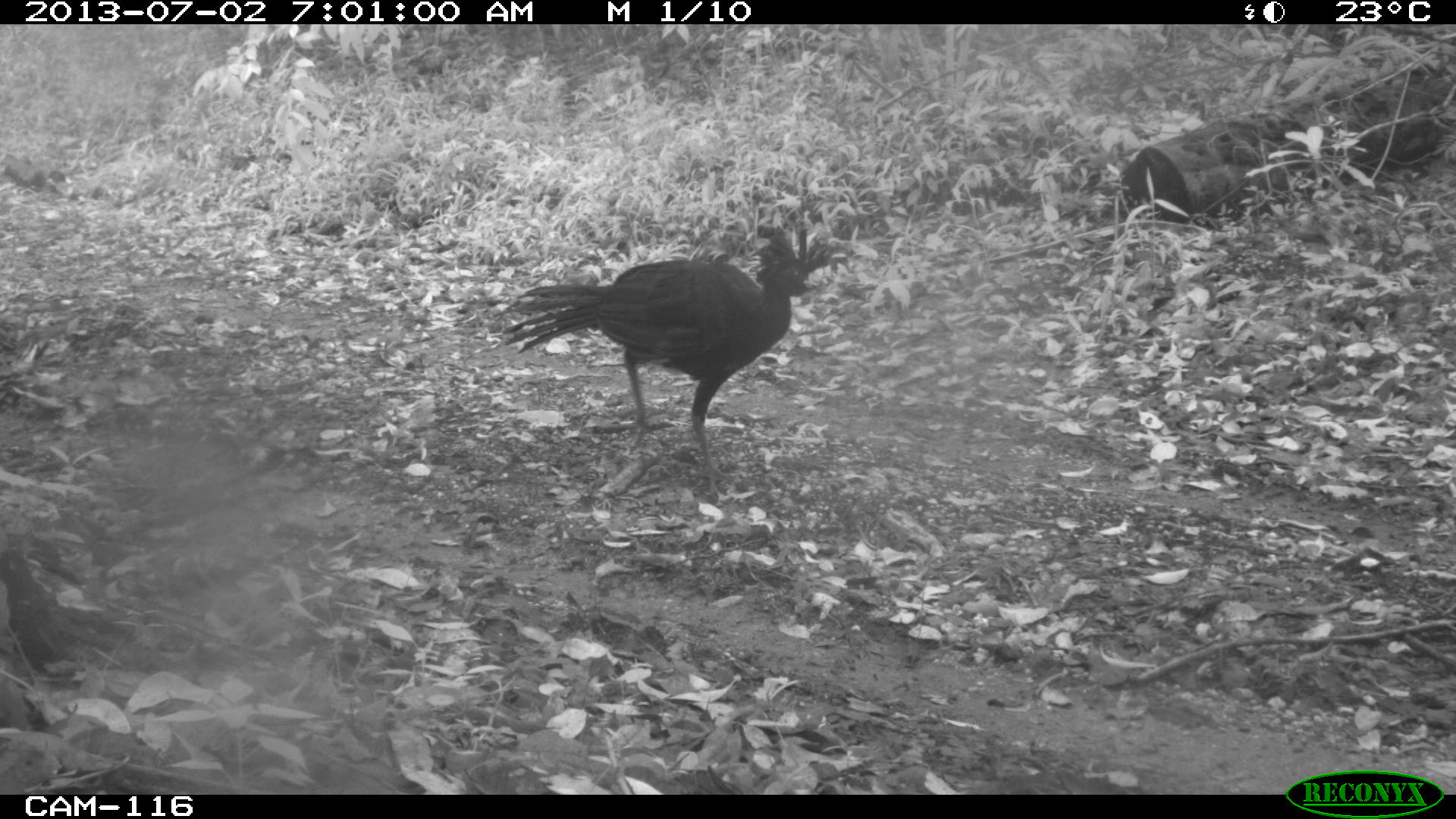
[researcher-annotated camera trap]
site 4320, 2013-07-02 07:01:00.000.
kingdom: Animalia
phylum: Chordata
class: Aves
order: Galliformes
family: Cracidae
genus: Crax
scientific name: Crax rubra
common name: great curassow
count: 2